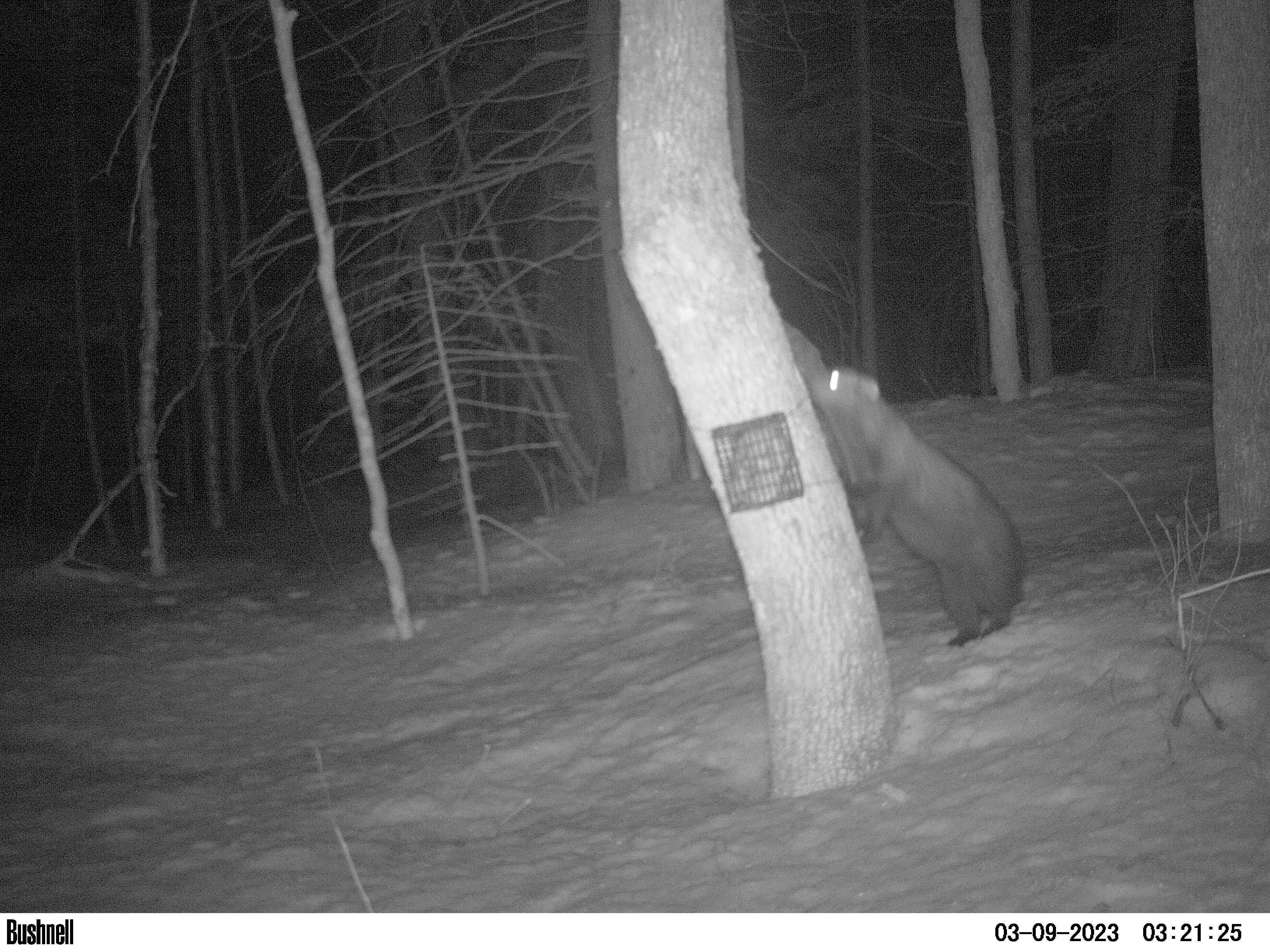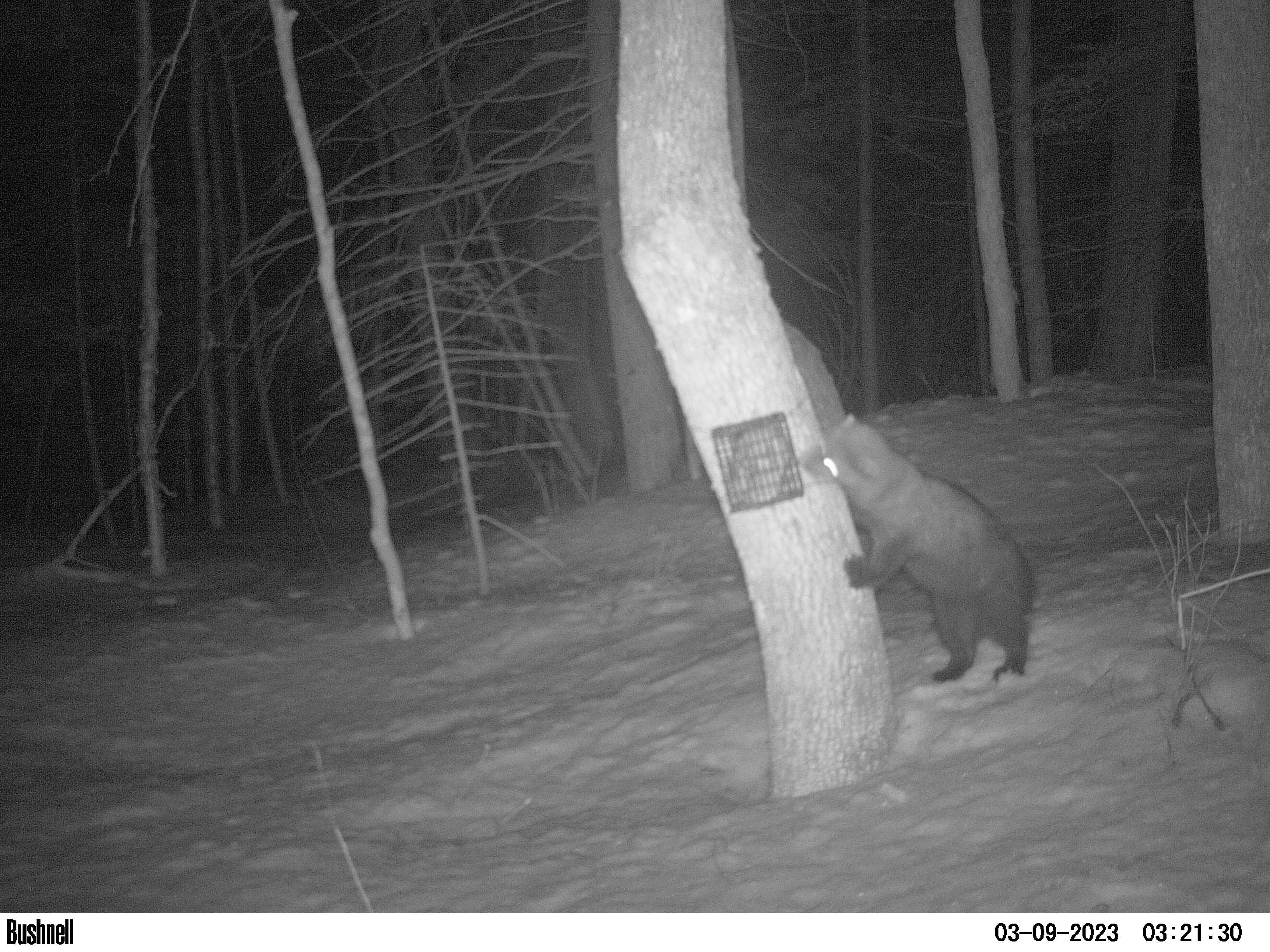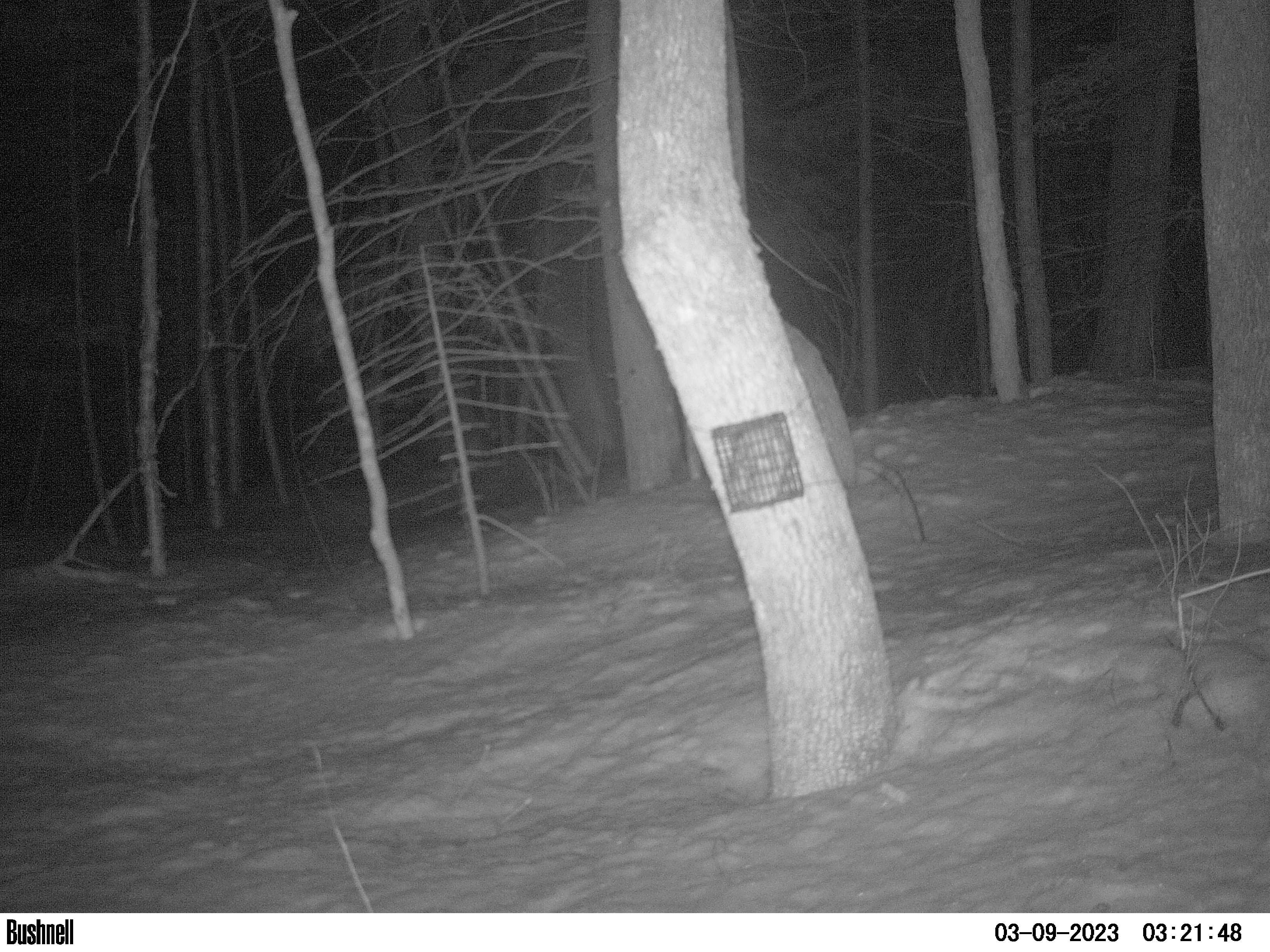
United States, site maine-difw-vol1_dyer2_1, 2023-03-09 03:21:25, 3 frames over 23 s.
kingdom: Animalia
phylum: Chordata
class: Mammalia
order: Carnivora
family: Mustelidae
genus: Pekania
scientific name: Pekania pennanti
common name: fisher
Fisher (Pekania pennanti).